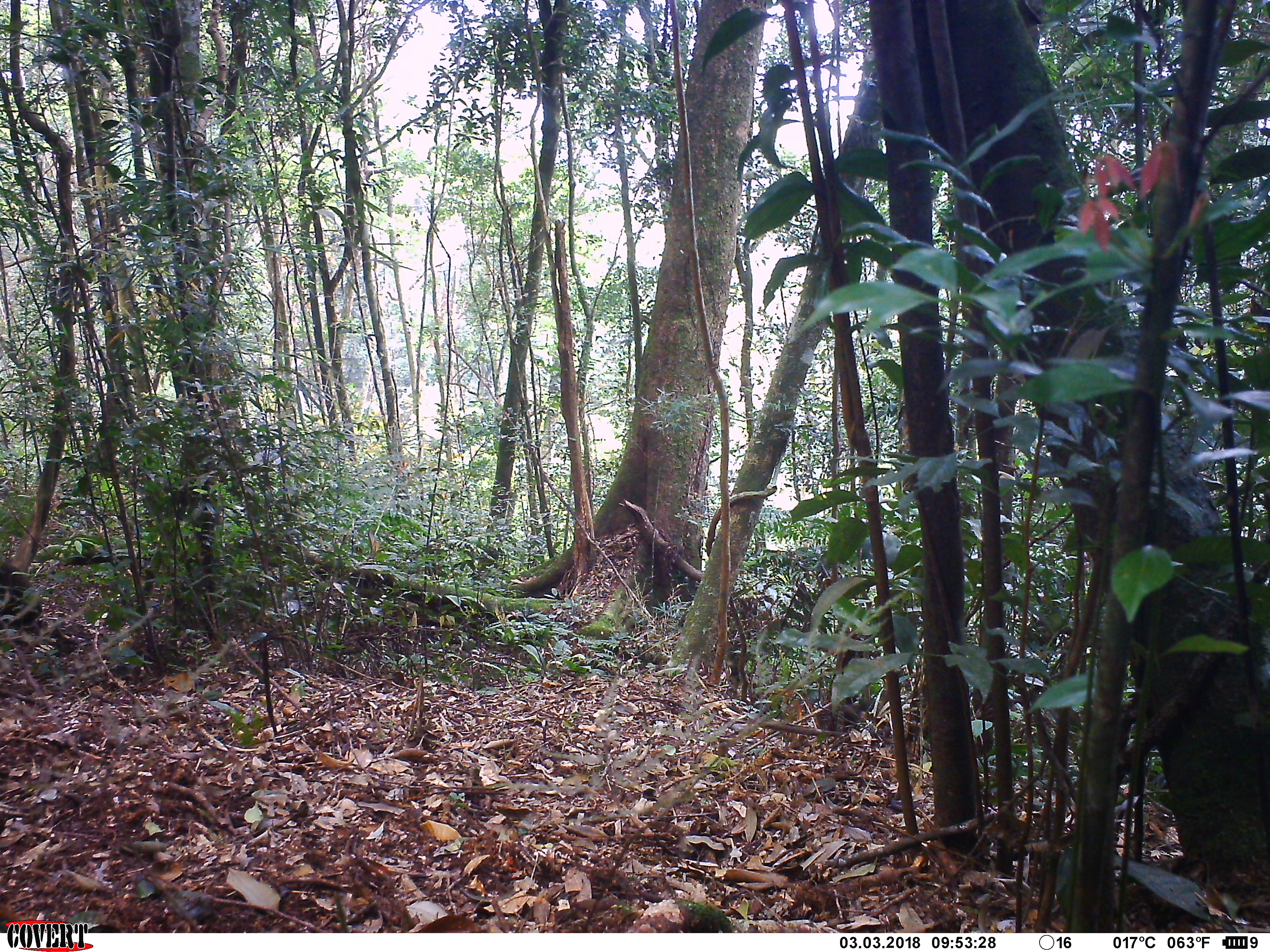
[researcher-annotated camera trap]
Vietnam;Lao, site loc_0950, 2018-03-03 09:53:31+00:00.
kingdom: Animalia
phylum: Chordata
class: Mammalia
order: Primates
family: Cercopithecidae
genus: Macaca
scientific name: Macaca arctoides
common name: stump-tailed macaque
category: stump tailed macaque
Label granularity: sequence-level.